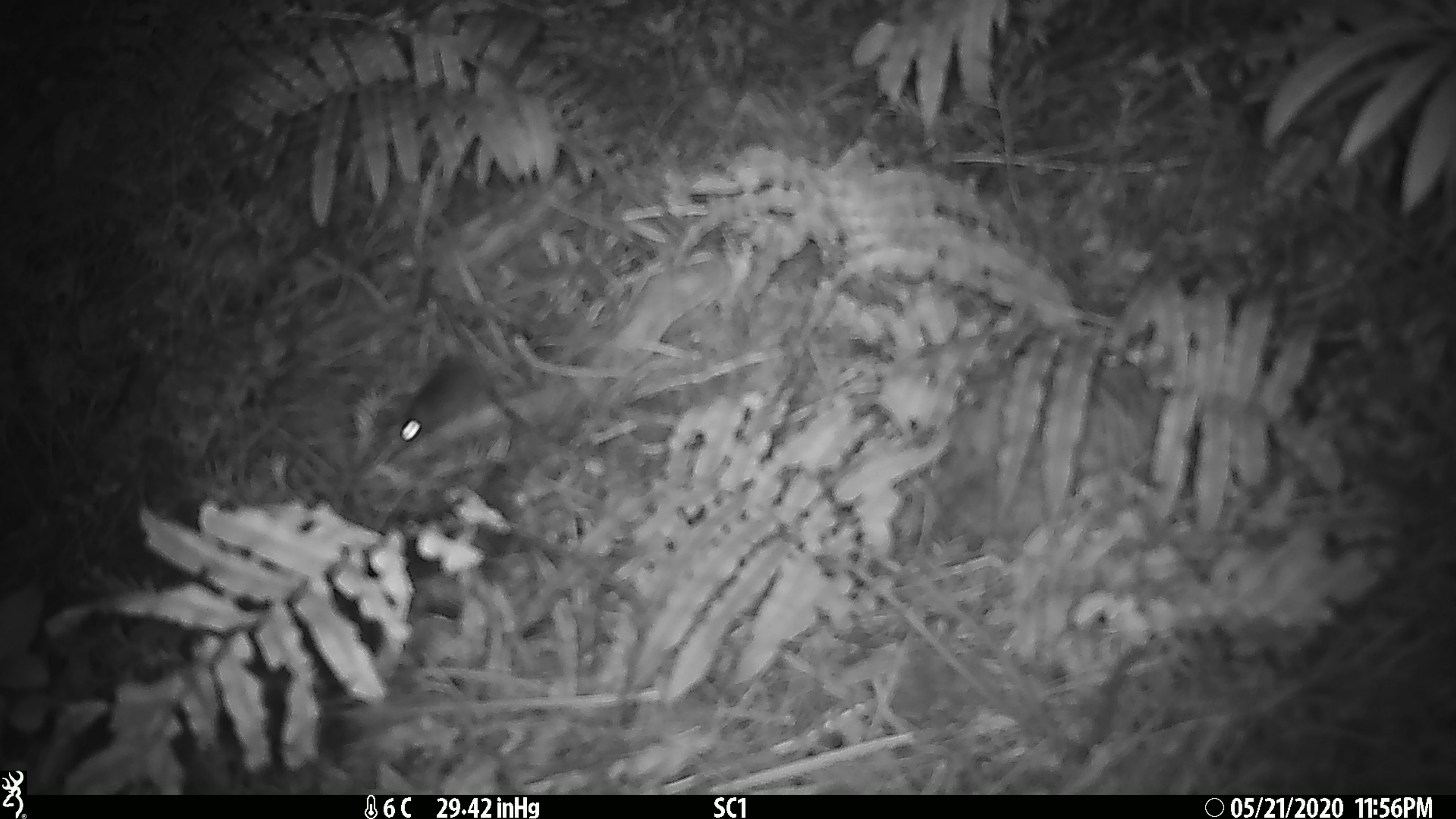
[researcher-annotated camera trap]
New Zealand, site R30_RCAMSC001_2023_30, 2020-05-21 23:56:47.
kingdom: Animalia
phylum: Chordata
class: Mammalia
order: Rodentia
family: Muridae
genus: Mus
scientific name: Mus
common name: mouse